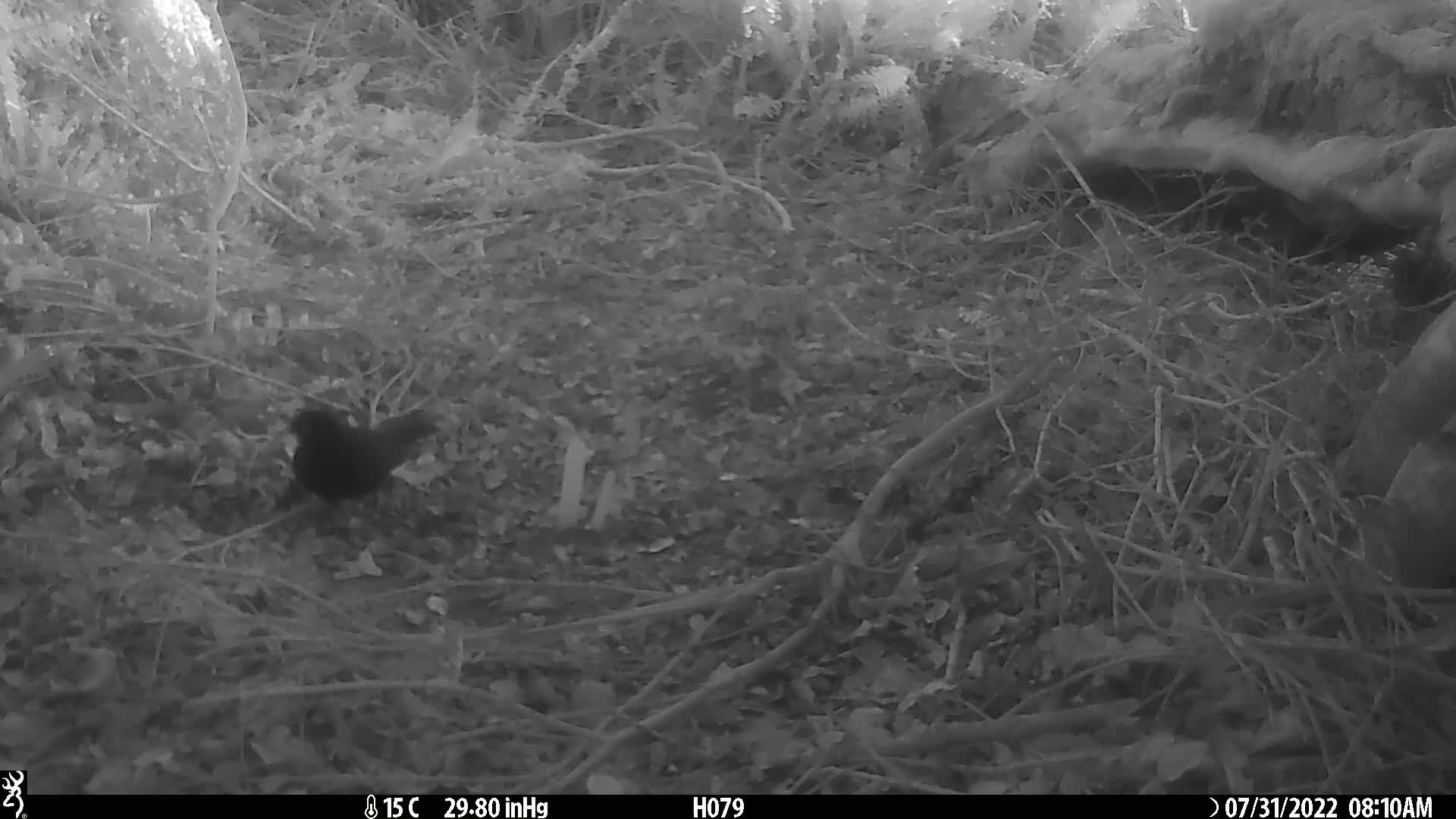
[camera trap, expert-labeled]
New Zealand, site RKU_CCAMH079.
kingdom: Animalia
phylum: Chordata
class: Aves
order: Passeriformes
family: Turdidae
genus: Turdus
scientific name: Turdus merula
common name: eurasian blackbird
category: blackbird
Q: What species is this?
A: Blackbird (eurasian blackbird) (Turdus merula).